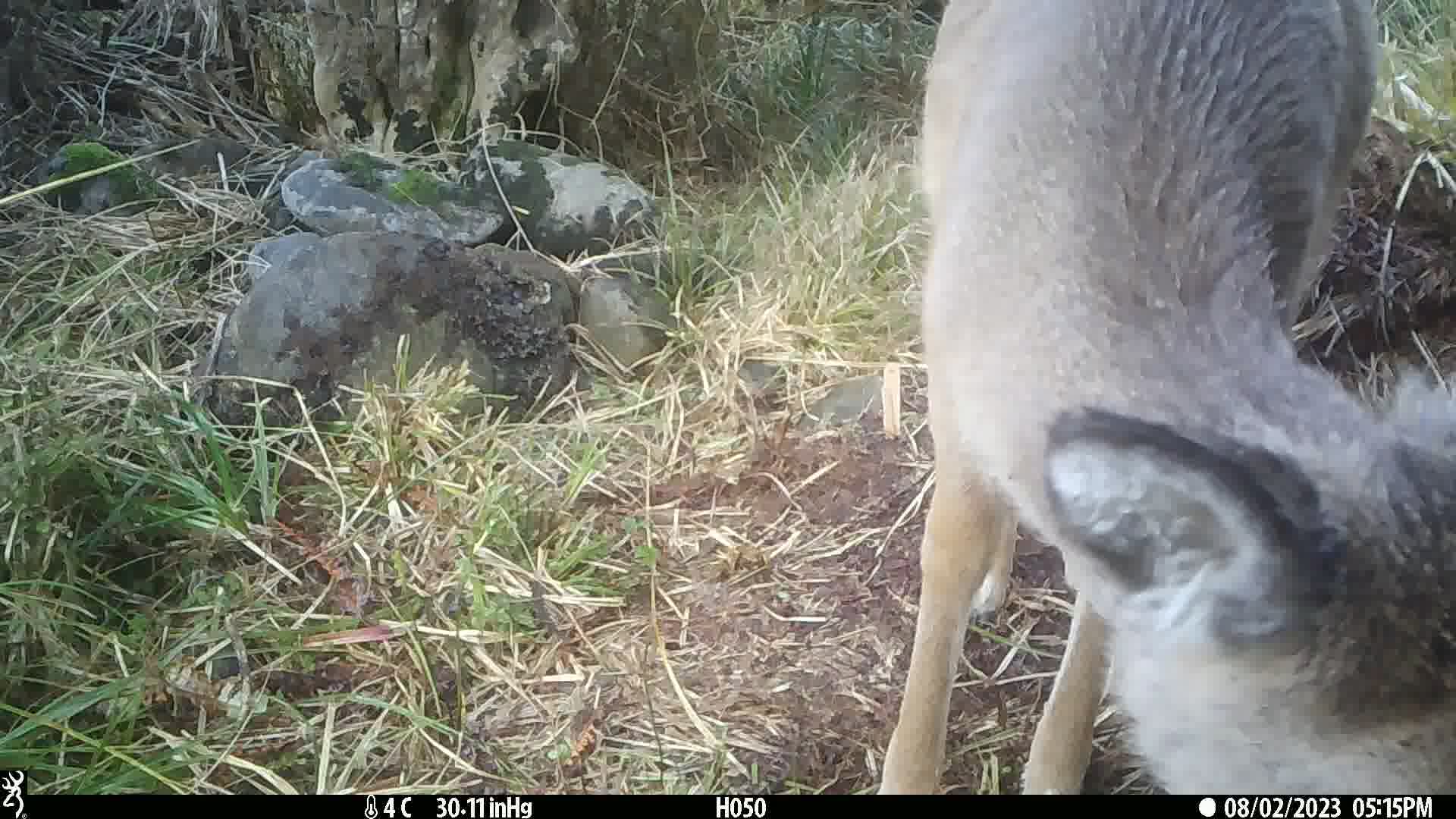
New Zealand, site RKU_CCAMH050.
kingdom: Animalia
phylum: Chordata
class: Mammalia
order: Artiodactyla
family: Cervidae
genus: Odocoileus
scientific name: Odocoileus virginianus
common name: white-tailed deer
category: white tailed deer